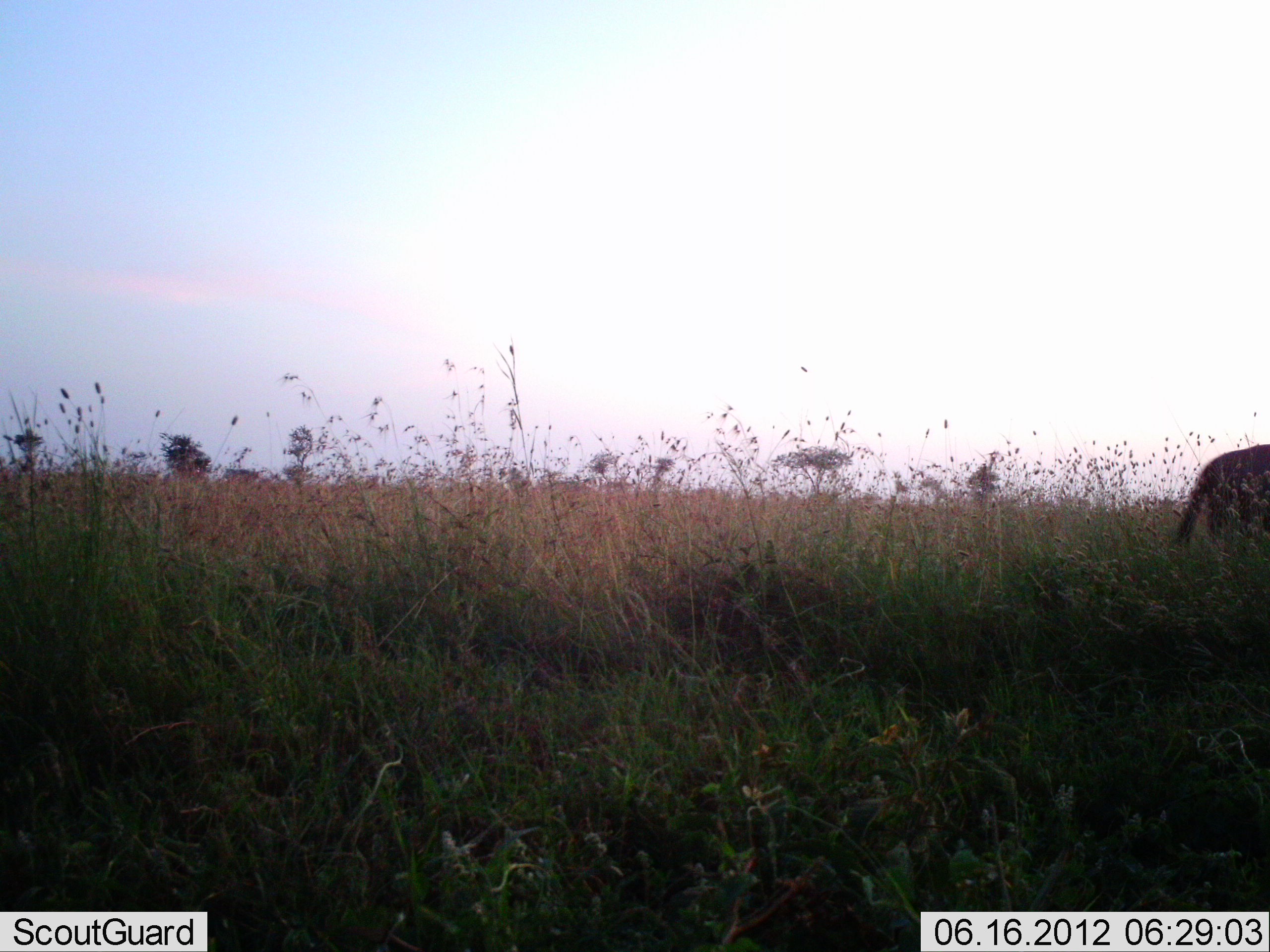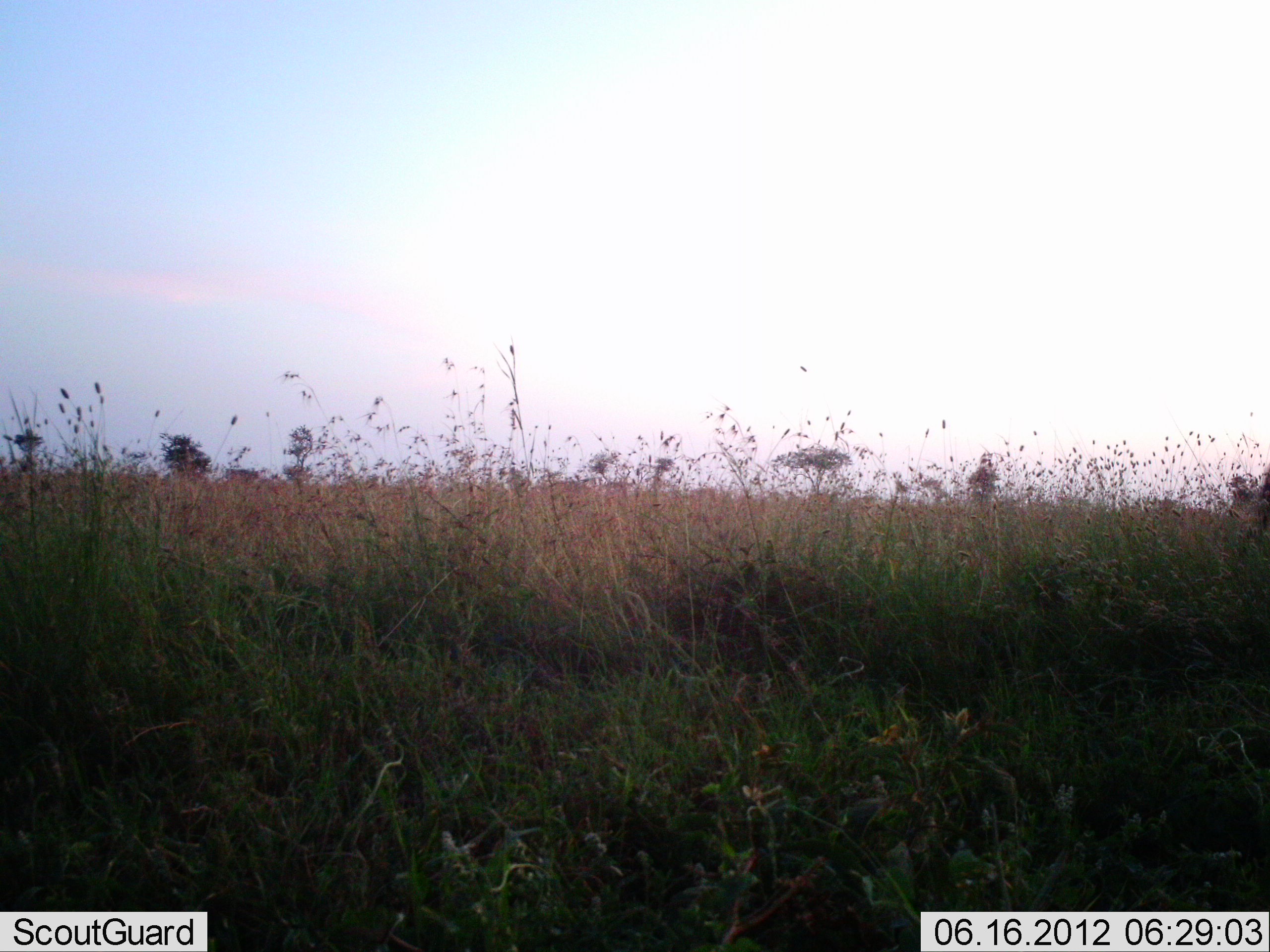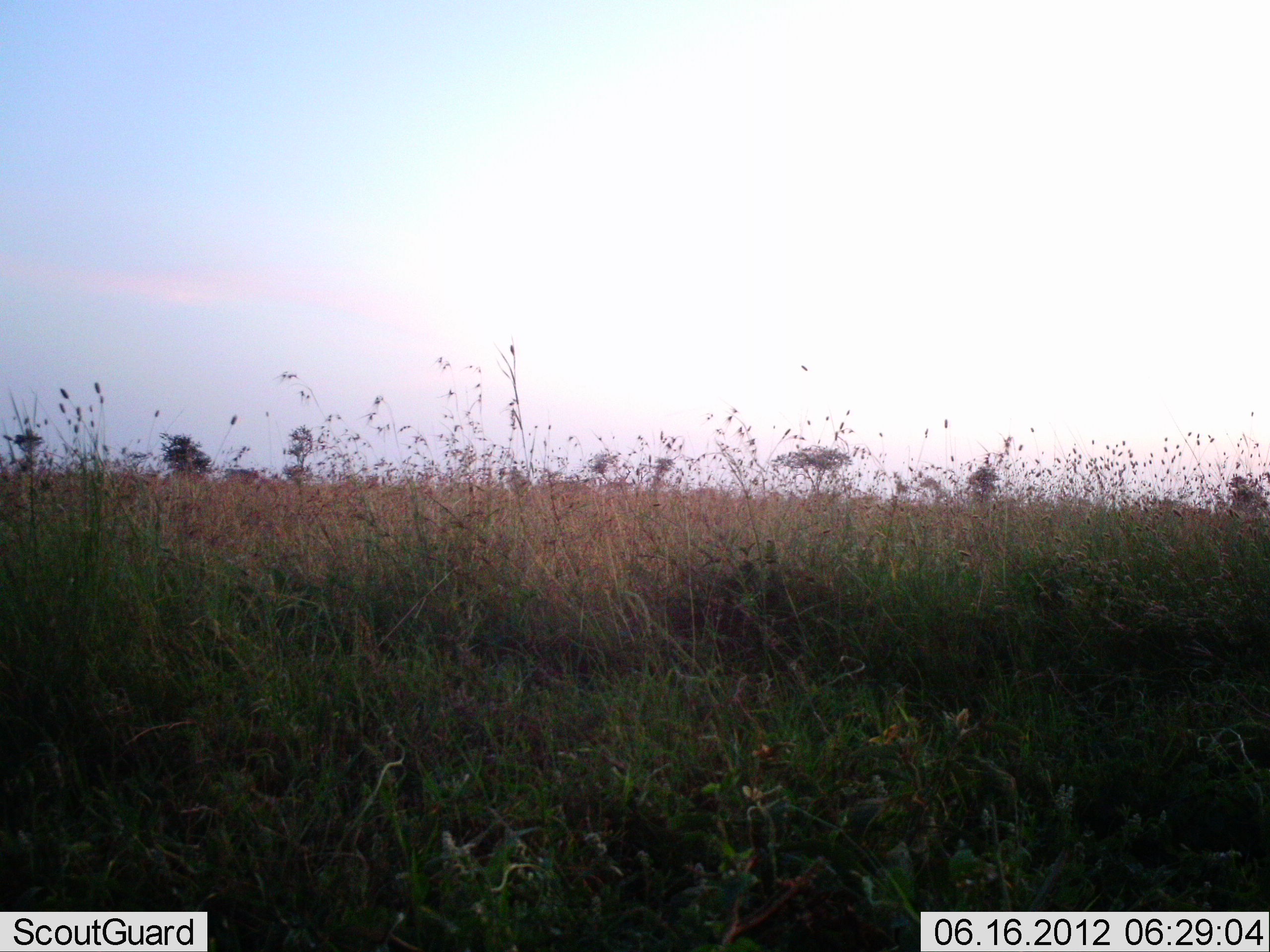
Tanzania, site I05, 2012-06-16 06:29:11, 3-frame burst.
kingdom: Animalia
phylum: Chordata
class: Mammalia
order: Artiodactyla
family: Bovidae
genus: Connochaetes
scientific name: Connochaetes taurinus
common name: blue wildebeest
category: wildebeest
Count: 1.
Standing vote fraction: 0%.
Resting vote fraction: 0%.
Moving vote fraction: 100%.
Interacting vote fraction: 0%.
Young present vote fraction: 0%.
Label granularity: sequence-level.